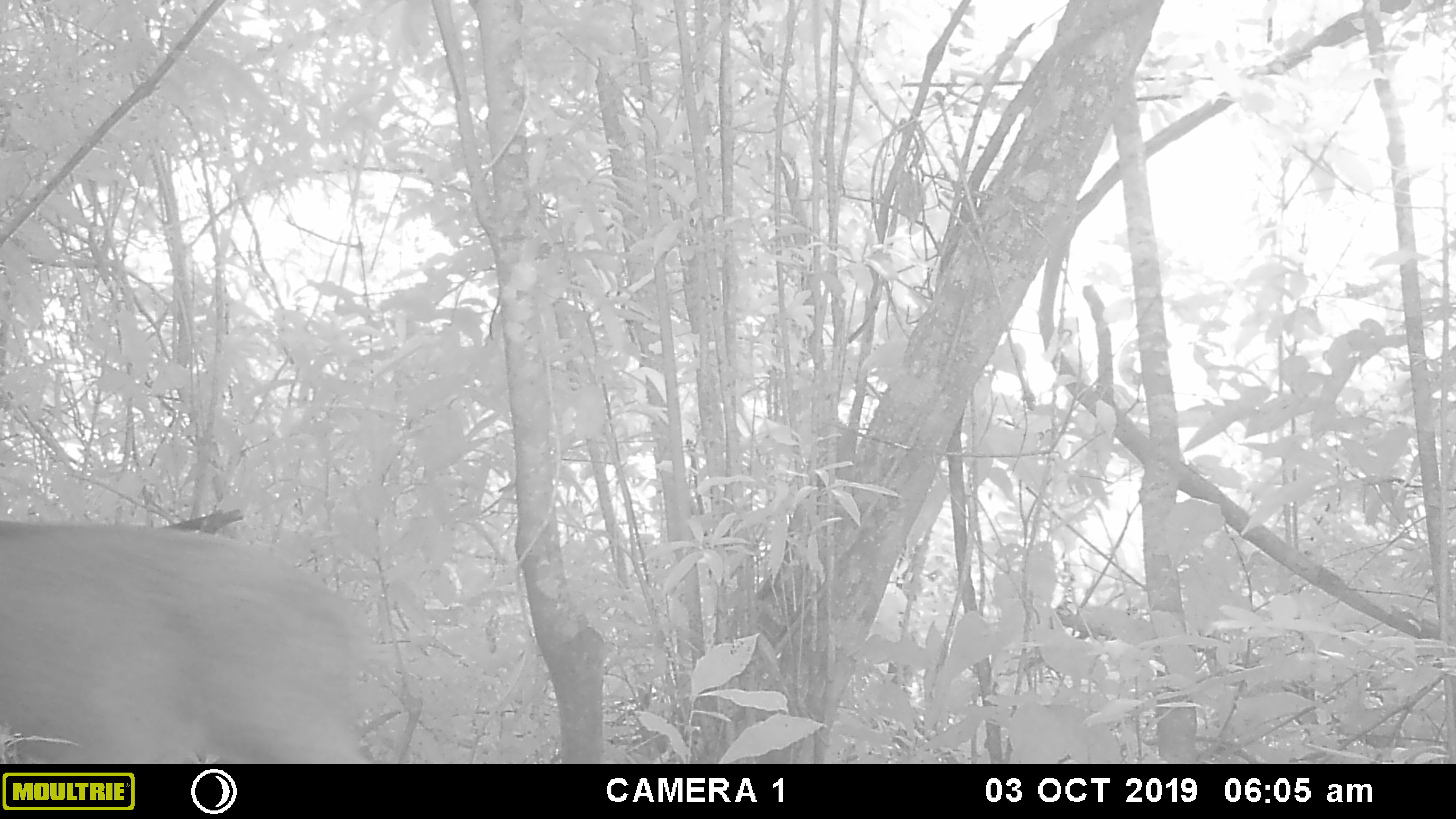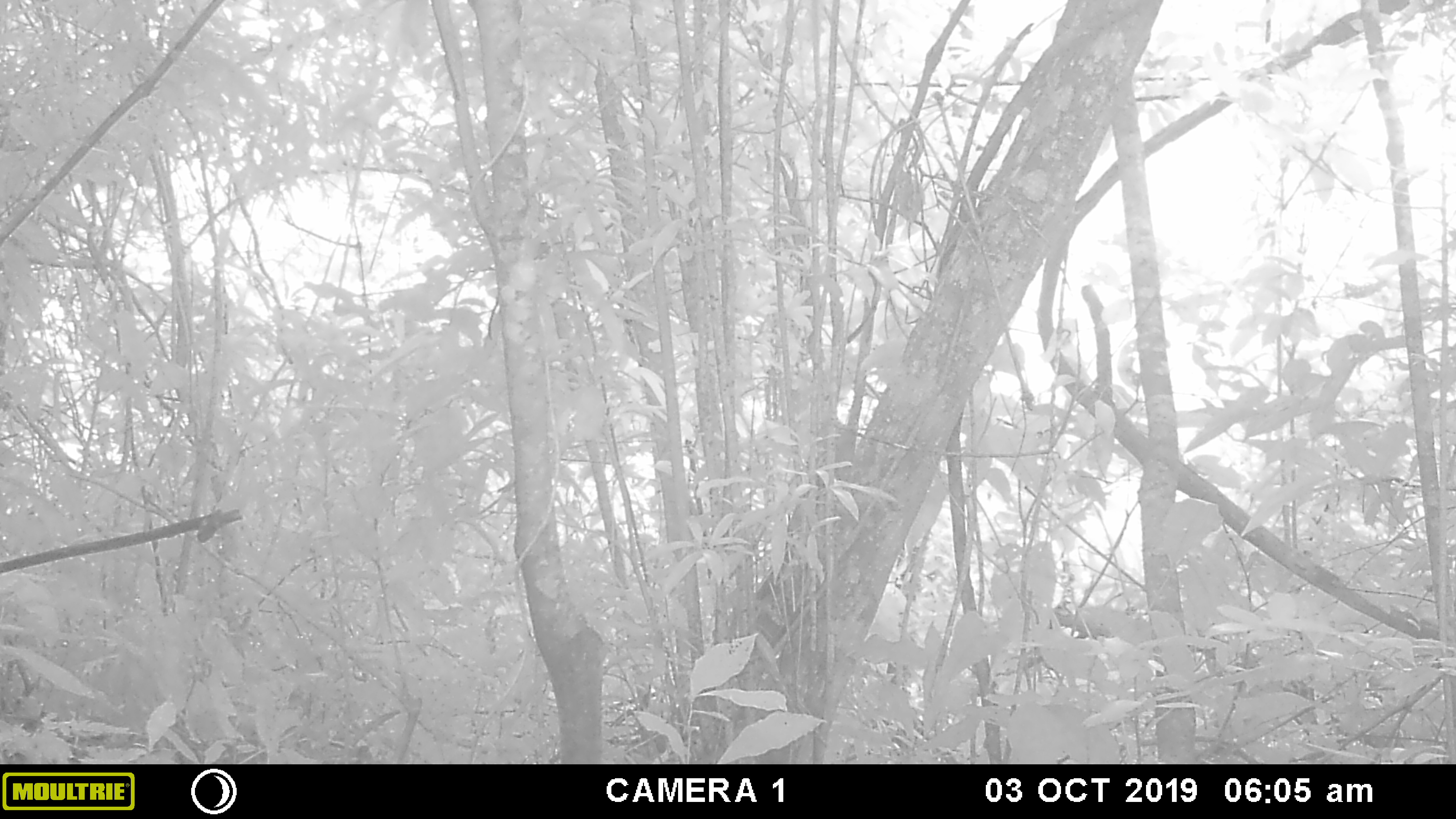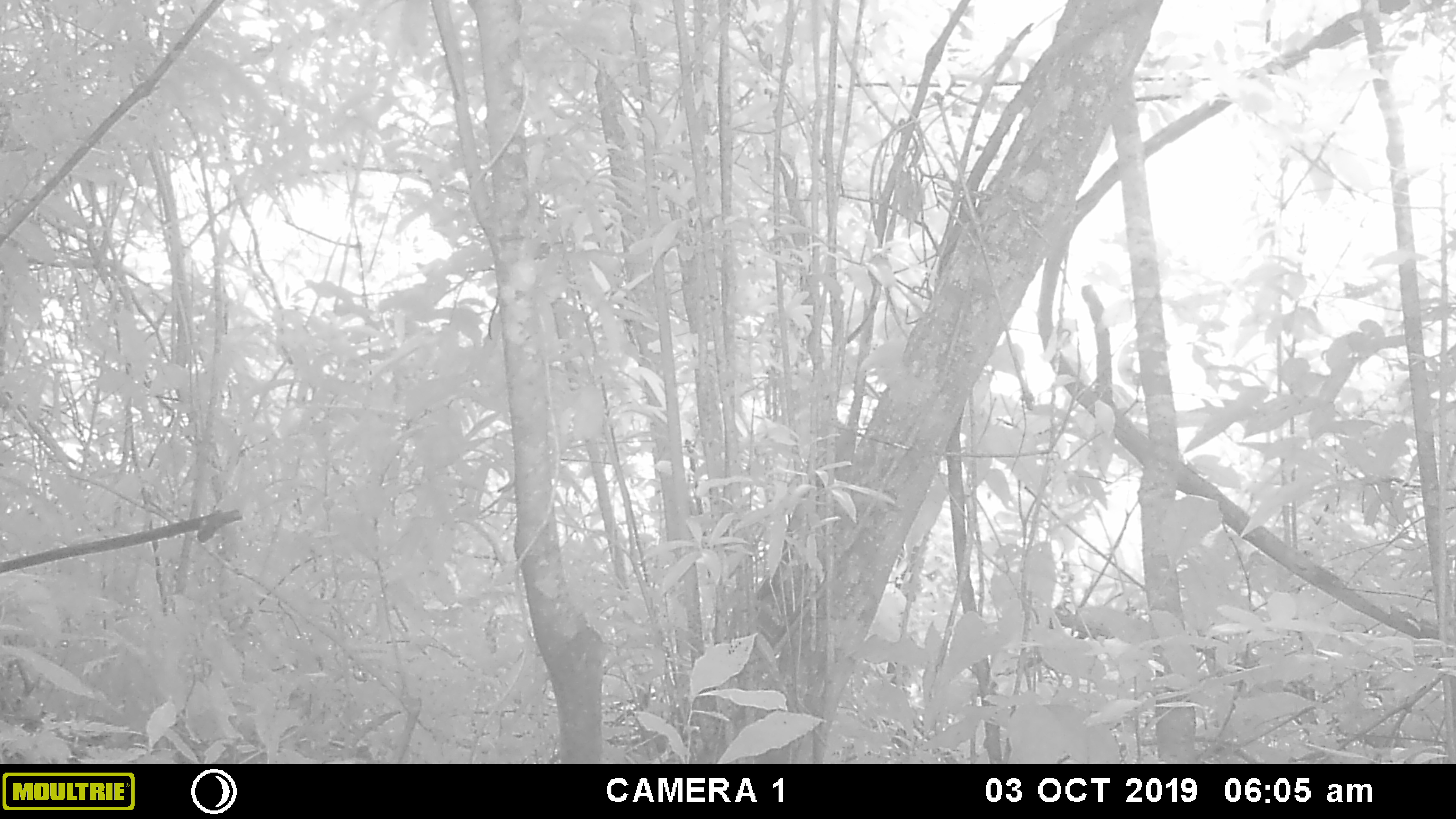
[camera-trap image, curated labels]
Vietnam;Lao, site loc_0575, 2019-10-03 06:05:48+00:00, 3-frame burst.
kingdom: Animalia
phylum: Chordata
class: Mammalia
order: Artiodactyla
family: Suidae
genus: Sus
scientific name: Sus scrofa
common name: eurasian wild pig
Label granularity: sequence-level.